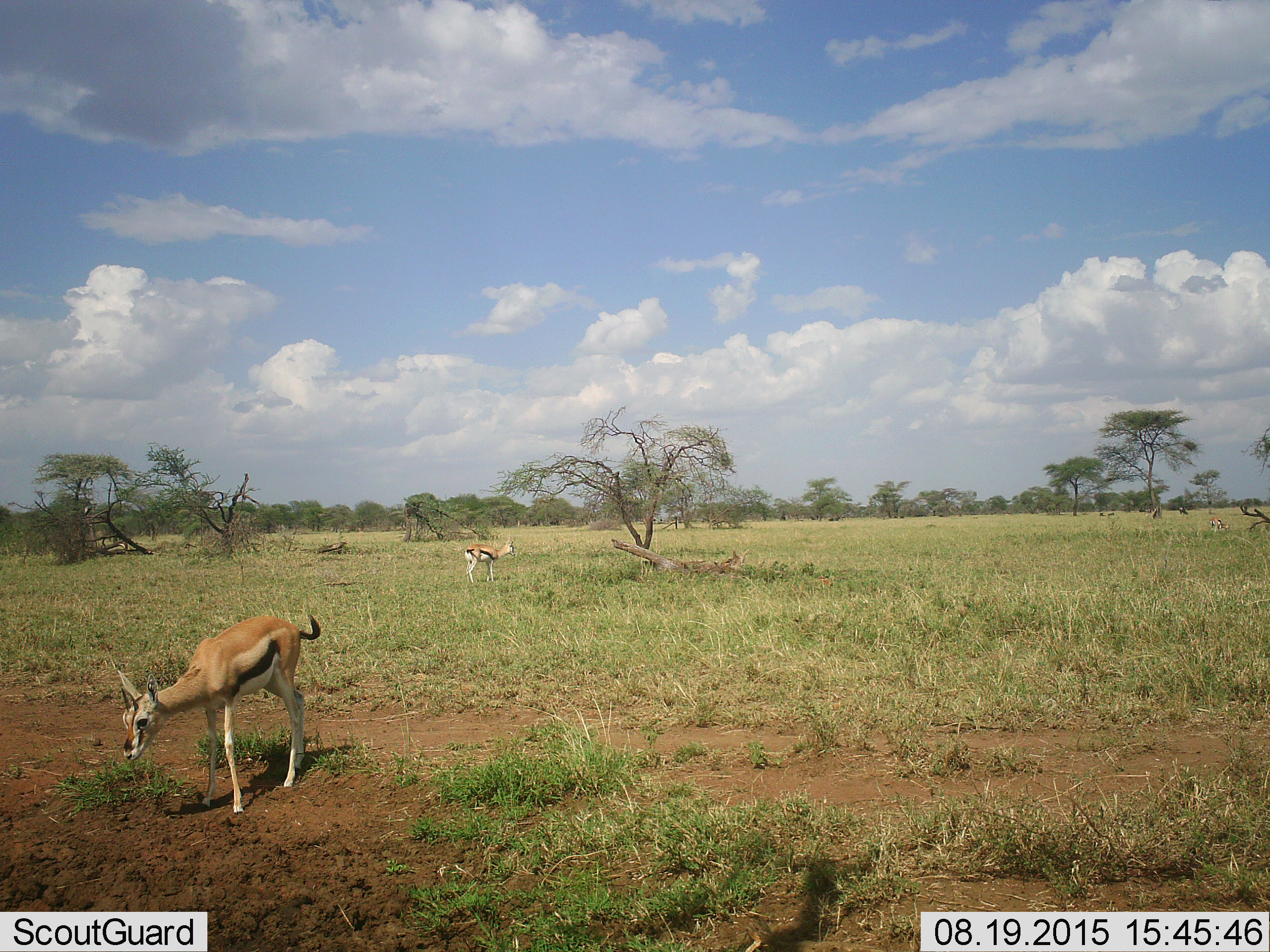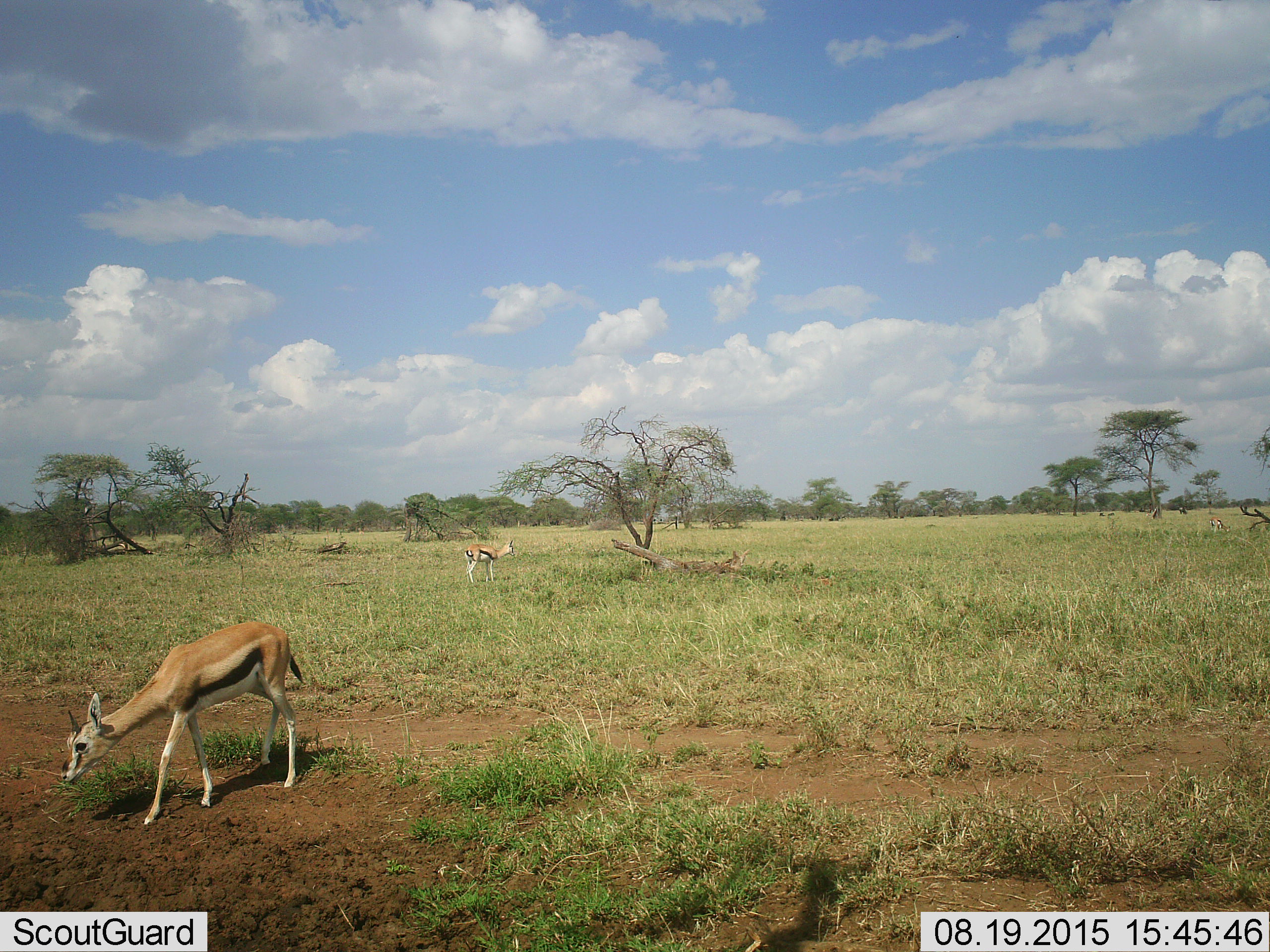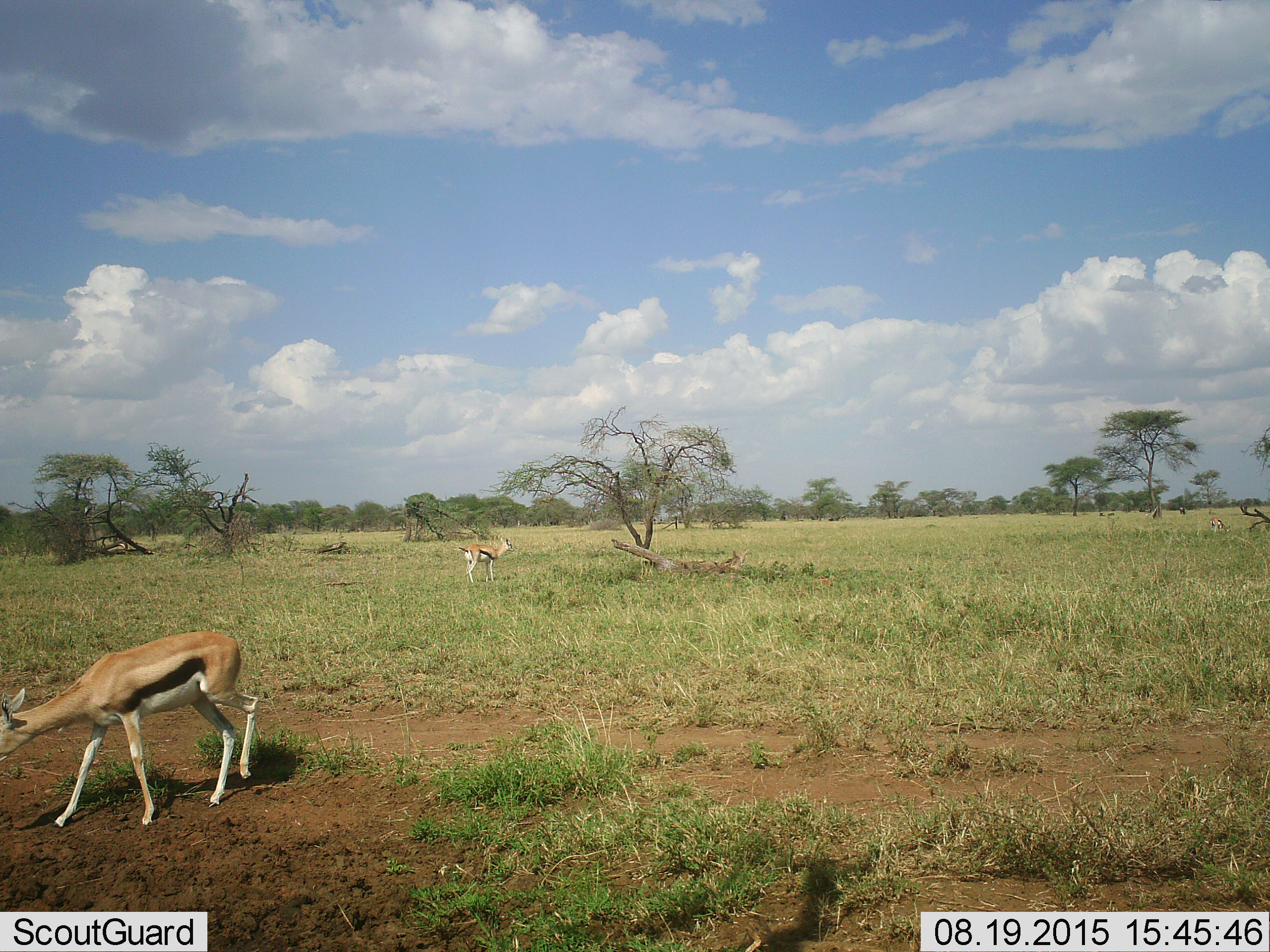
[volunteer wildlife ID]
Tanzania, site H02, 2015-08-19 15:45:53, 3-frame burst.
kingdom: Animalia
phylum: Chordata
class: Mammalia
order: Artiodactyla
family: Bovidae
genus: Eudorcas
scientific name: Eudorcas thomsonii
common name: thomson's gazelle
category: gazellethomsons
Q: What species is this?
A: Gazellethomsons (thomson's gazelle) (Eudorcas thomsonii).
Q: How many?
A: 3.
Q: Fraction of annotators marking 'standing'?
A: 100%.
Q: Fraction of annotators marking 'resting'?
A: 0%.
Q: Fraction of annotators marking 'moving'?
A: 50%.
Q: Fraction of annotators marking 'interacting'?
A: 0%.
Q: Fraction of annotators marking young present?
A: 0%.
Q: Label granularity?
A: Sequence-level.